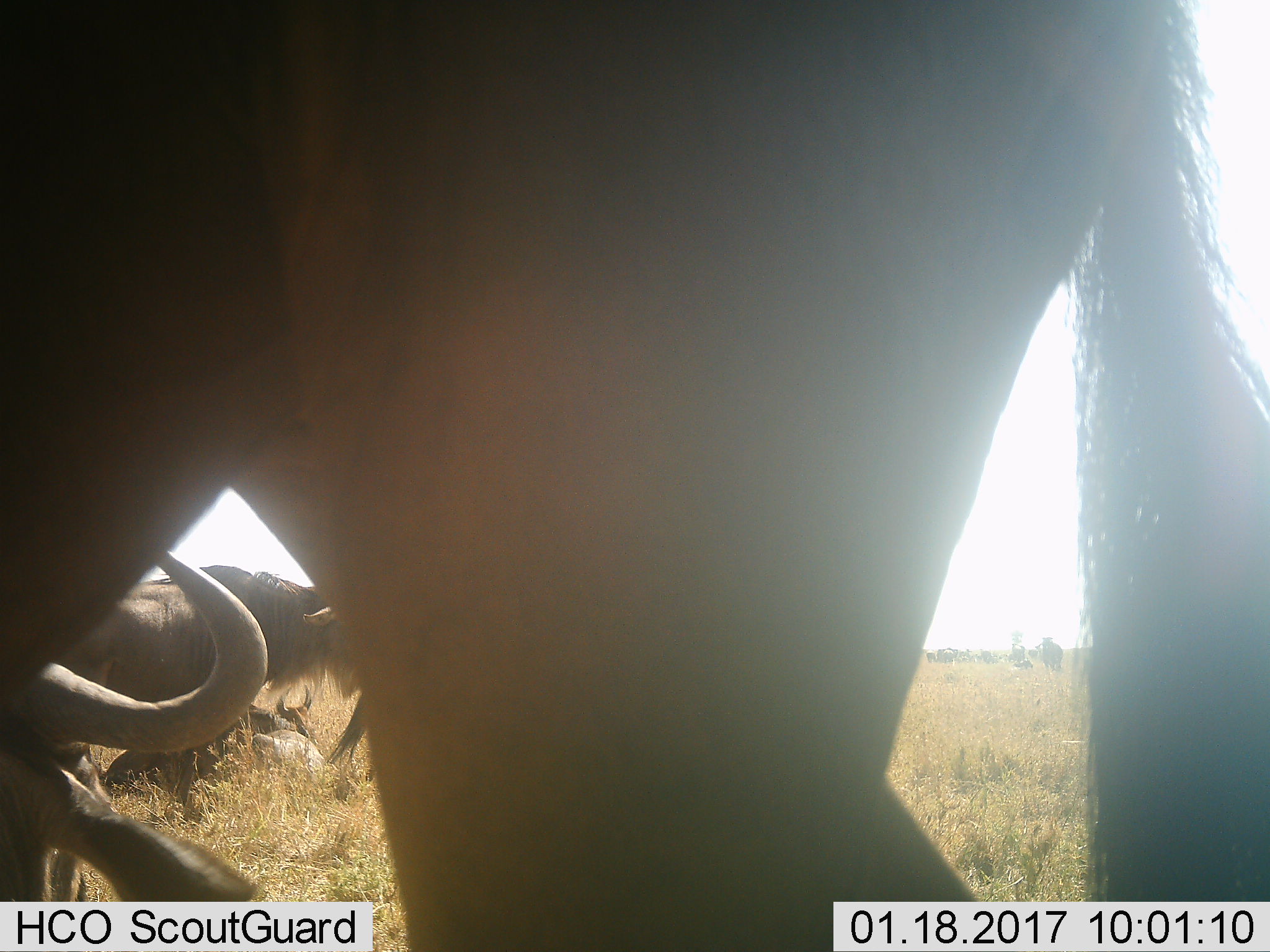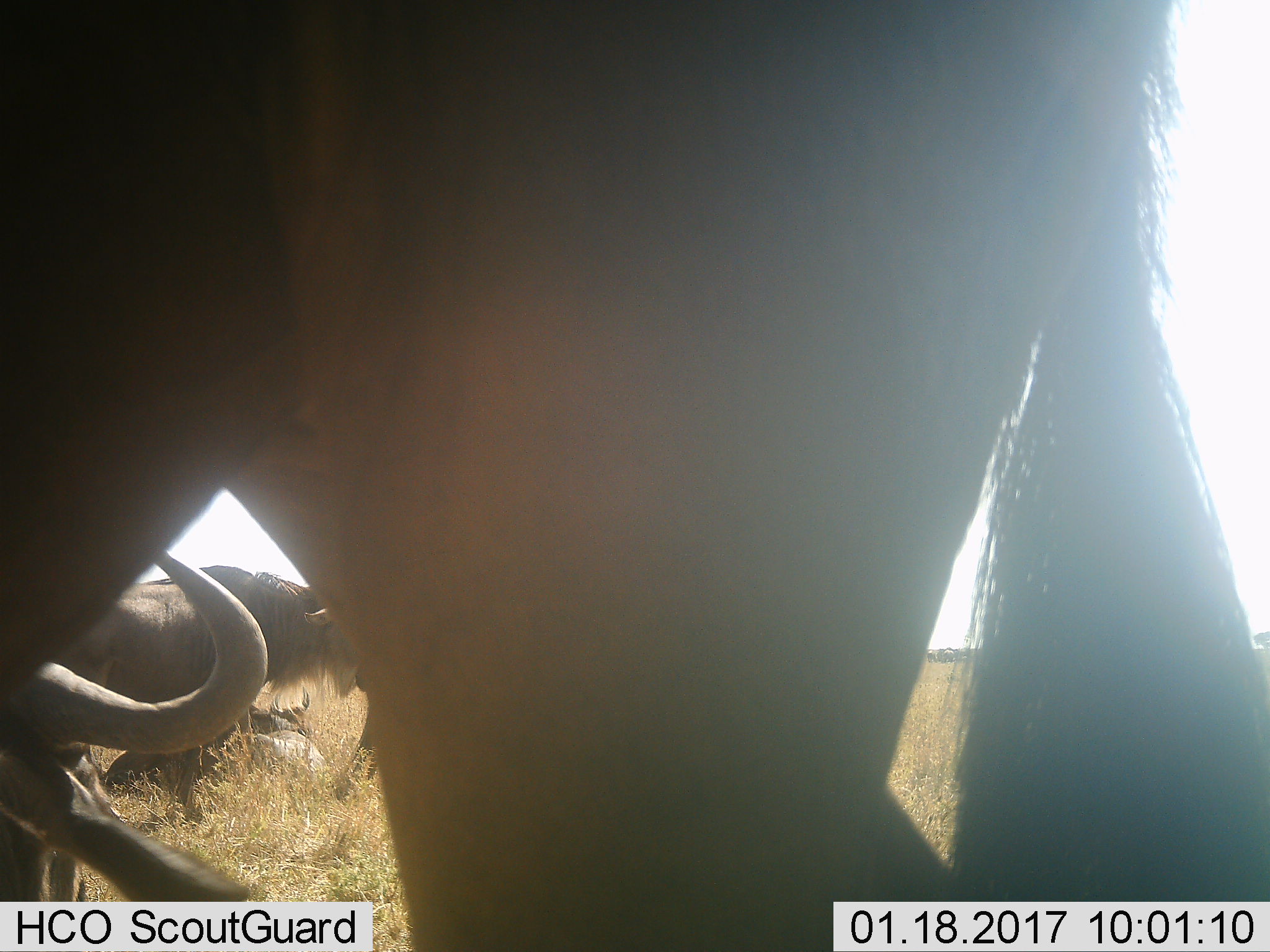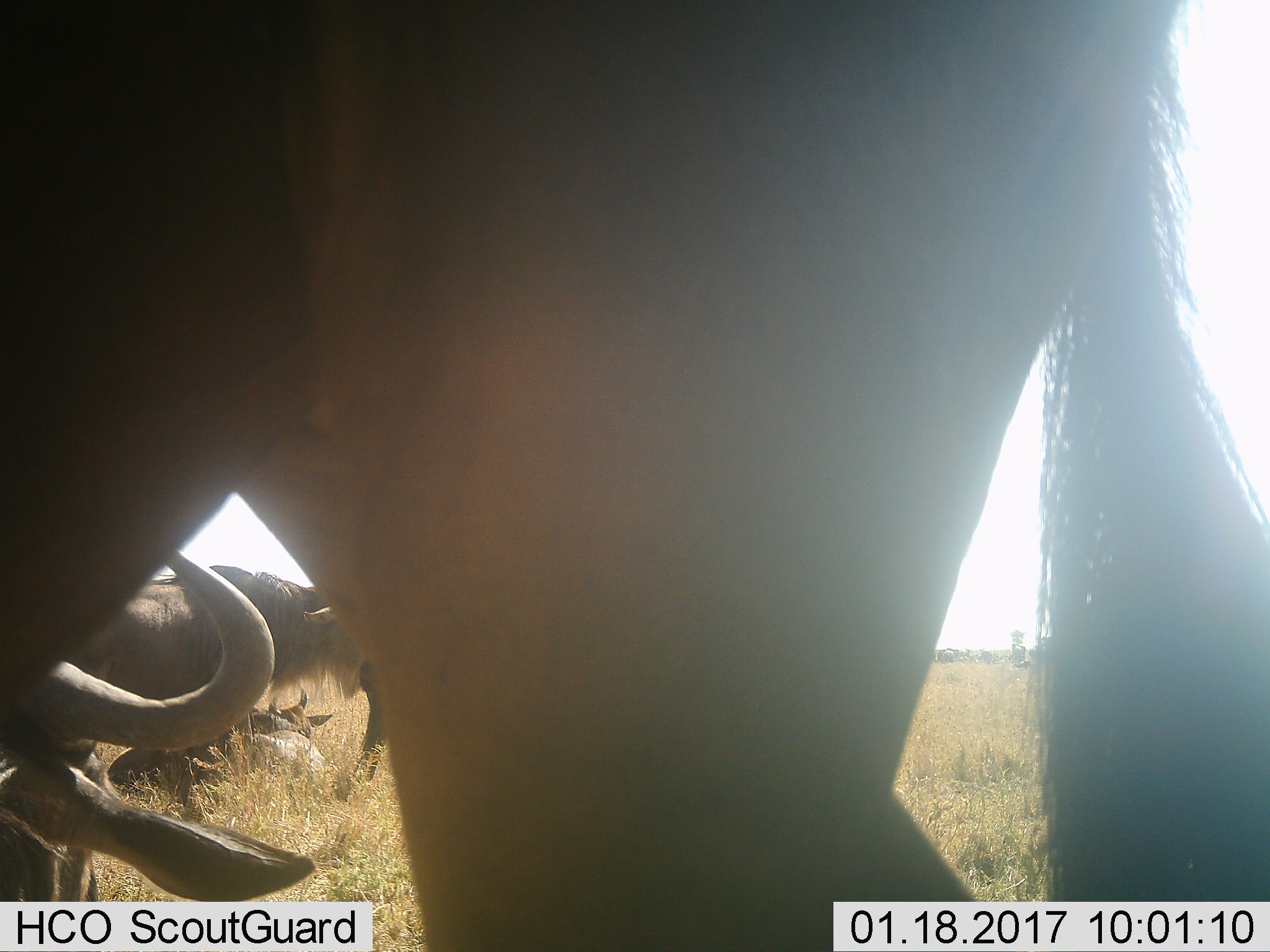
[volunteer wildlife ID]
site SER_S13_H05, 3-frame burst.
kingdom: Animalia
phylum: Chordata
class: Mammalia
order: Artiodactyla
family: Bovidae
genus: Connochaetes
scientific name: Connochaetes taurinus taurinus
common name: blue wildebeest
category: wildebeestblue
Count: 4.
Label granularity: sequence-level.